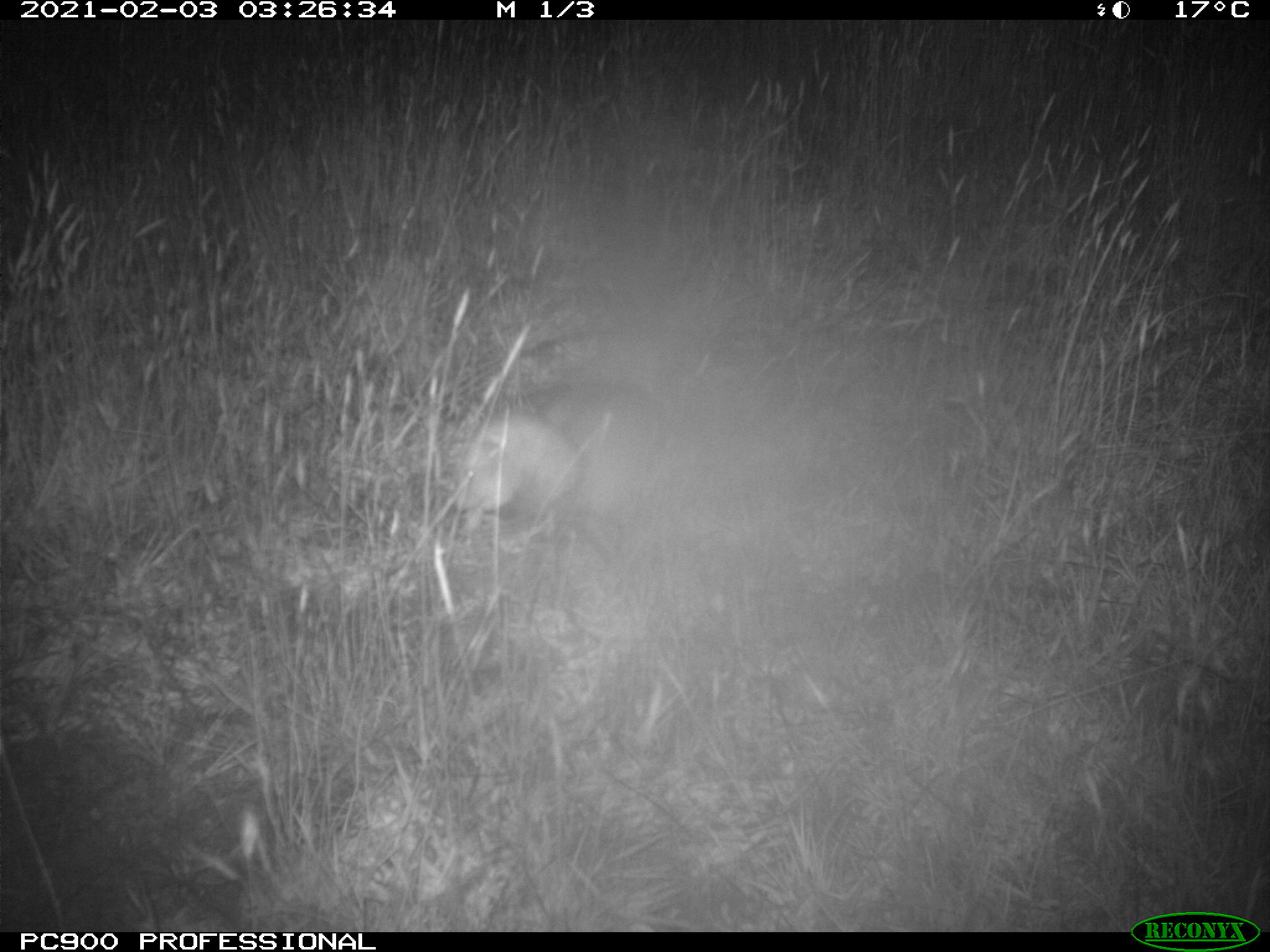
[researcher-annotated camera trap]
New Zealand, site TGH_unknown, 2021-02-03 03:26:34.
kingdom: Animalia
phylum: Chordata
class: Mammalia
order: Carnivora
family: Mustelidae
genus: Mustela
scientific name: Mustela furo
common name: ferret